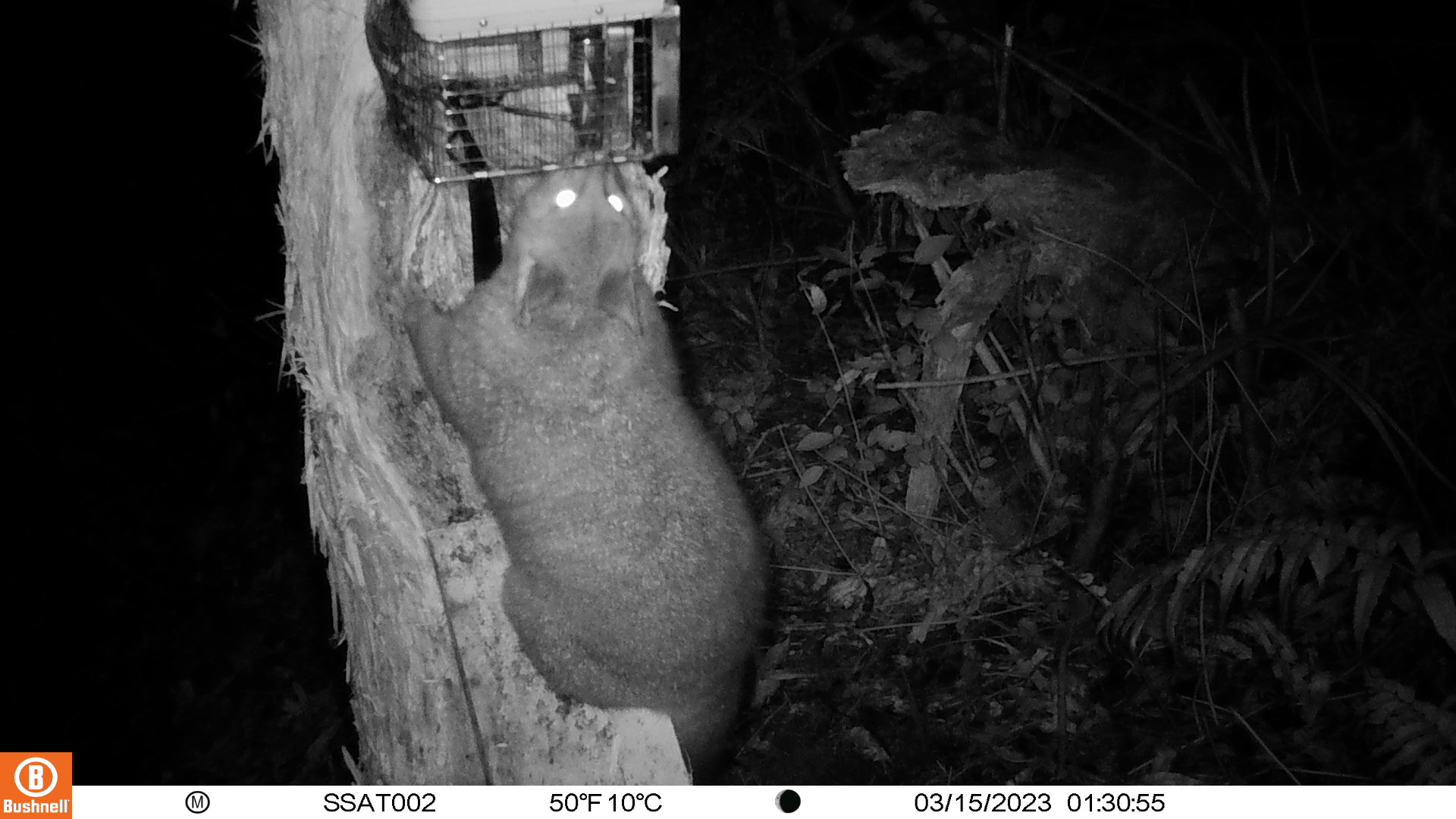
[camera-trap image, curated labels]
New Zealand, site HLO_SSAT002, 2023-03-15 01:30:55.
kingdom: Animalia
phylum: Chordata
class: Mammalia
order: Diprotodontia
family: Phalangeridae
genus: Trichosurus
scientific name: Trichosurus vulpecula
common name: common brushtail possum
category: possum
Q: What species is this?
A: Possum (common brushtail possum) (Trichosurus vulpecula).